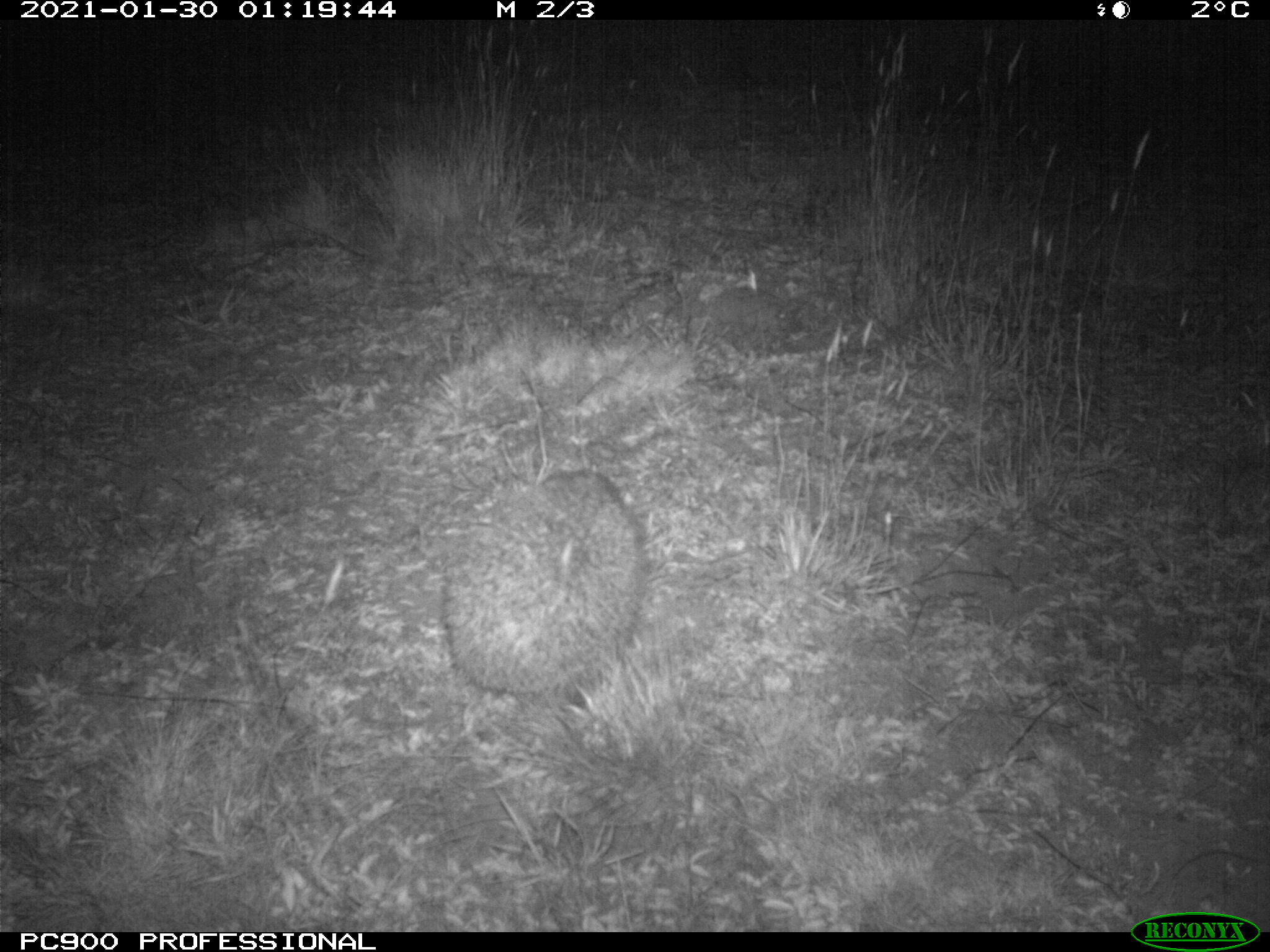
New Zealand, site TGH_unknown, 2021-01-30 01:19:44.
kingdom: Animalia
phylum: Chordata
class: Mammalia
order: Eulipotyphla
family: Erinaceidae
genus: Erinaceus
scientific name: Erinaceus europaeus europaeus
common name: european hedgehog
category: hedgehog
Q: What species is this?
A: Hedgehog (european hedgehog) (Erinaceus europaeus europaeus).